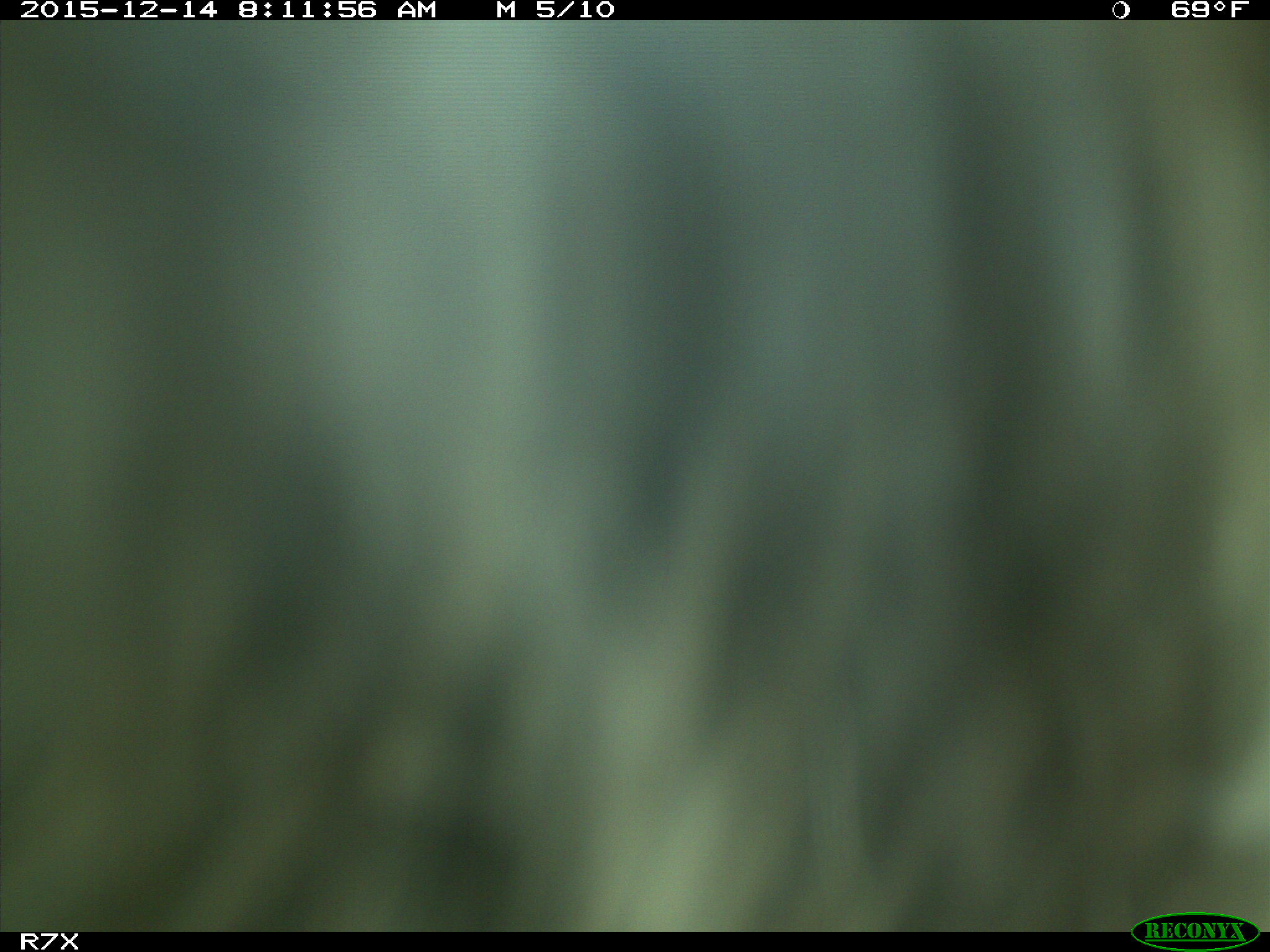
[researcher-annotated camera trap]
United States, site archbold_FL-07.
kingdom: Animalia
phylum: Chordata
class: Mammalia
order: Artiodactyla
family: Bovidae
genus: Bos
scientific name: Bos taurus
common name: domestic cow